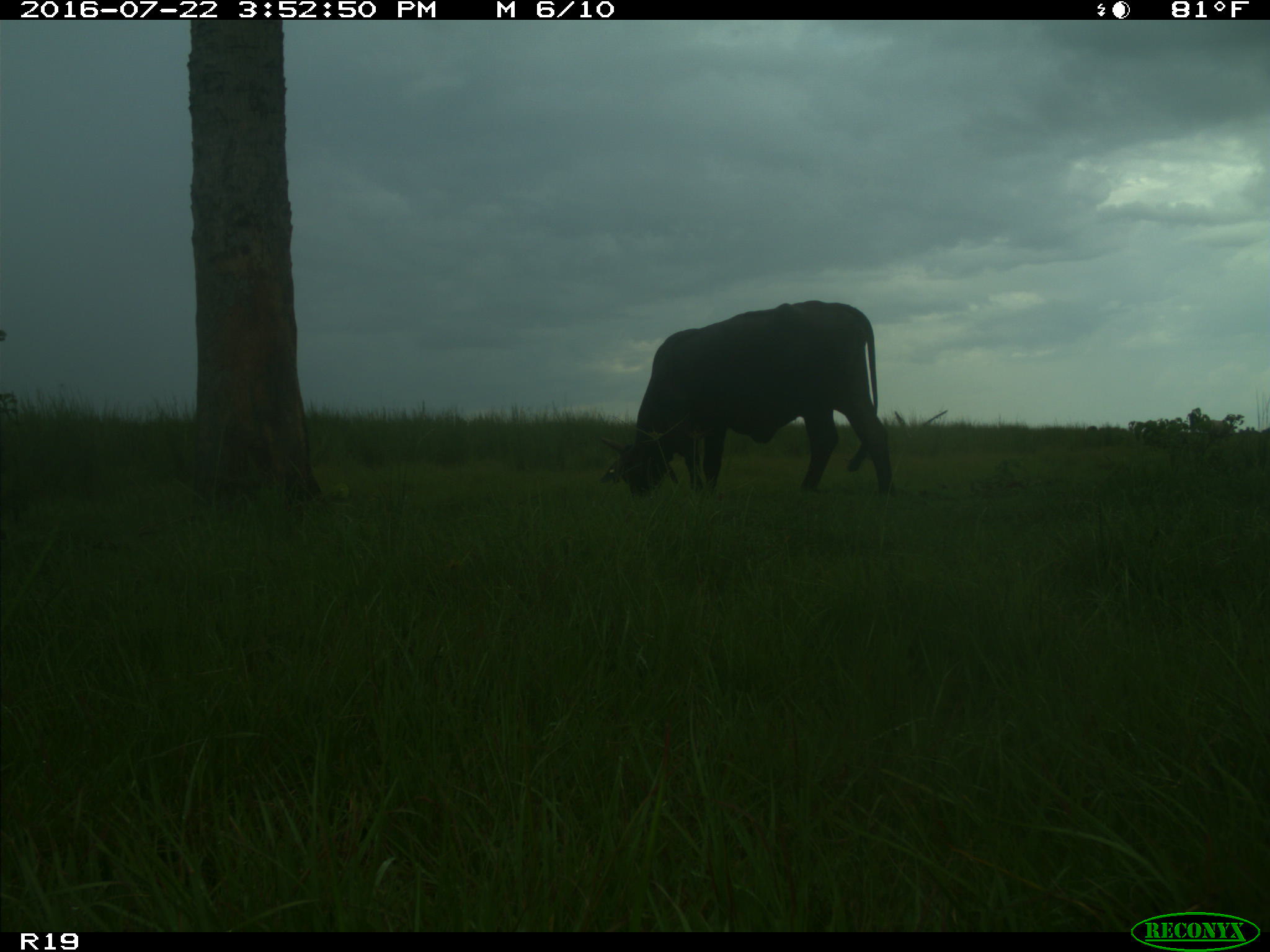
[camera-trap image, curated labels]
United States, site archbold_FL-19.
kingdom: Animalia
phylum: Chordata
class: Mammalia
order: Artiodactyla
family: Bovidae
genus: Bos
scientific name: Bos taurus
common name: domestic cow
Bos taurus (domestic cow).